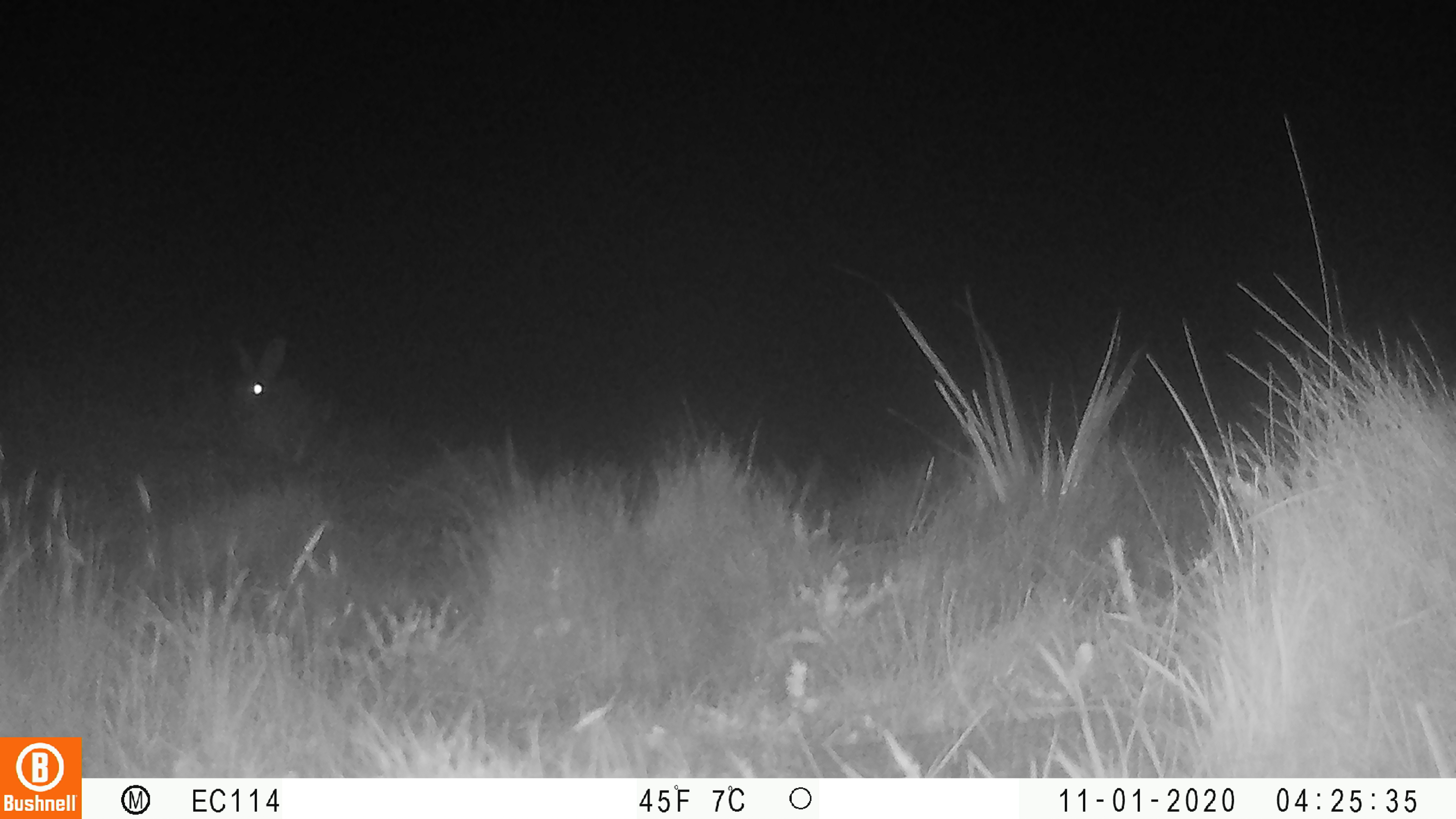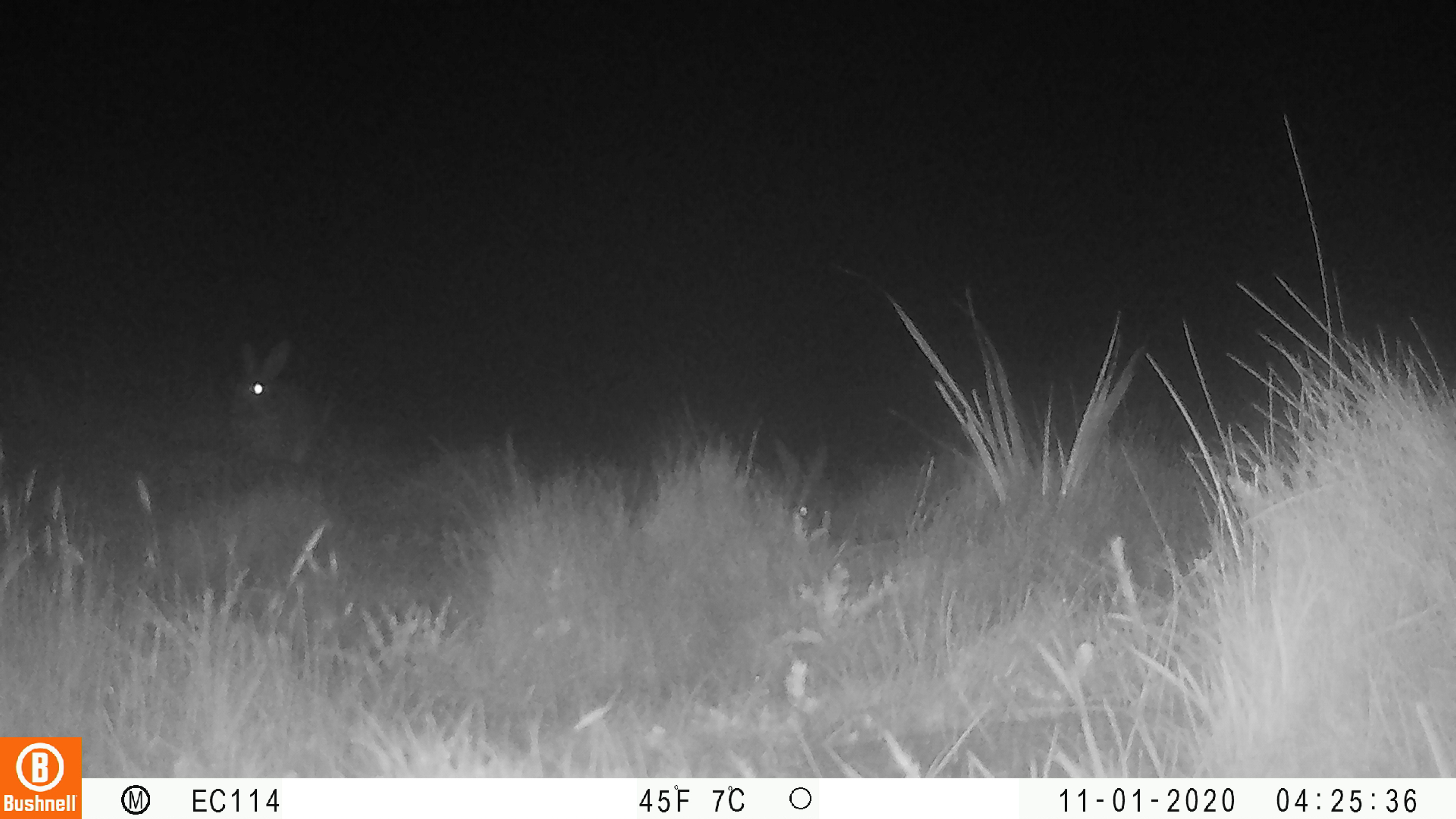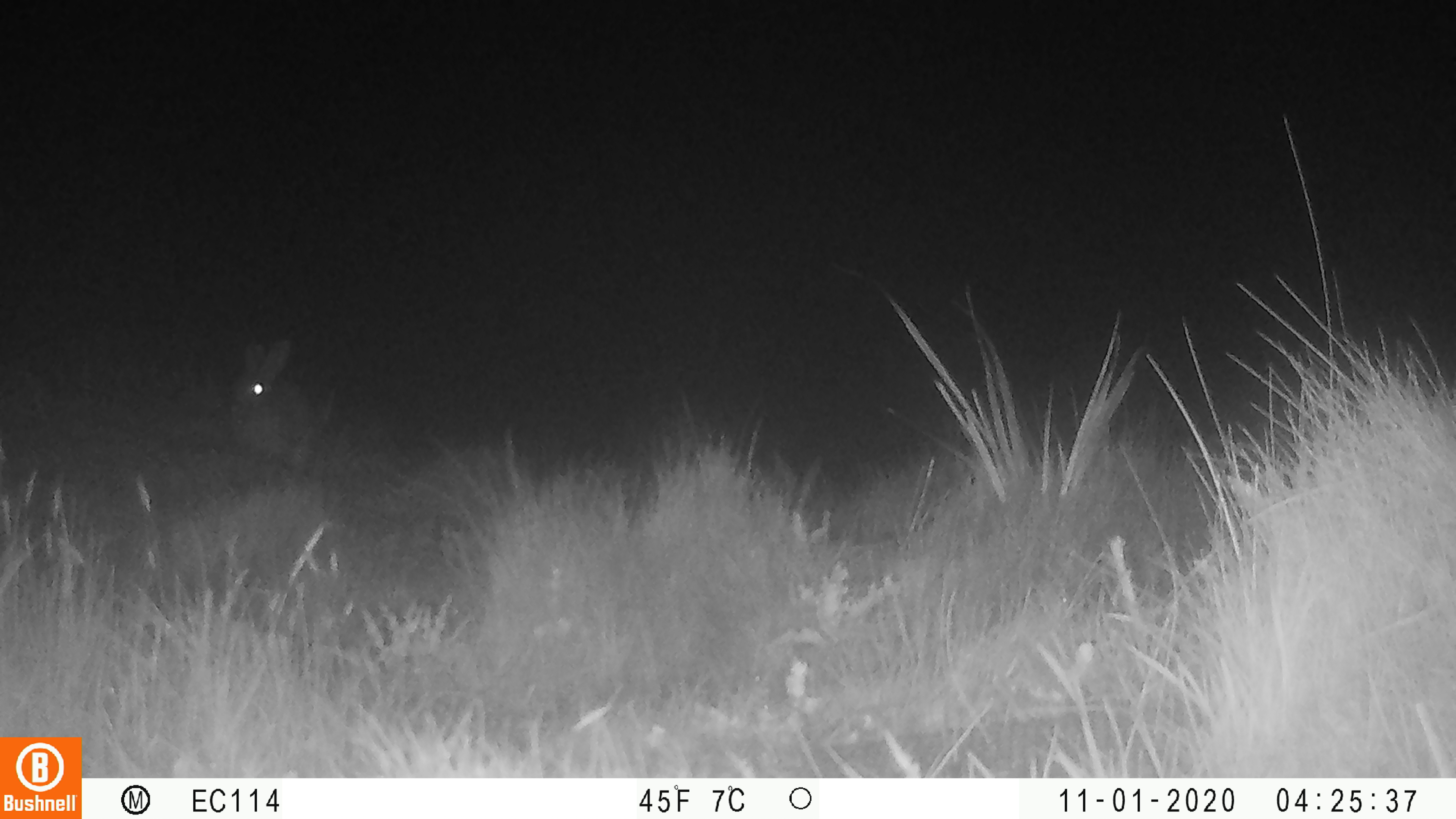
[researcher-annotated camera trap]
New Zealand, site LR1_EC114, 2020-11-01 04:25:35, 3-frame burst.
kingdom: Animalia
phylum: Chordata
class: Mammalia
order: Lagomorpha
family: Leporidae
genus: Oryctolagus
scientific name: Oryctolagus cuniculus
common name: european rabbit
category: rabbit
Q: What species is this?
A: Rabbit (european rabbit) (Oryctolagus cuniculus).